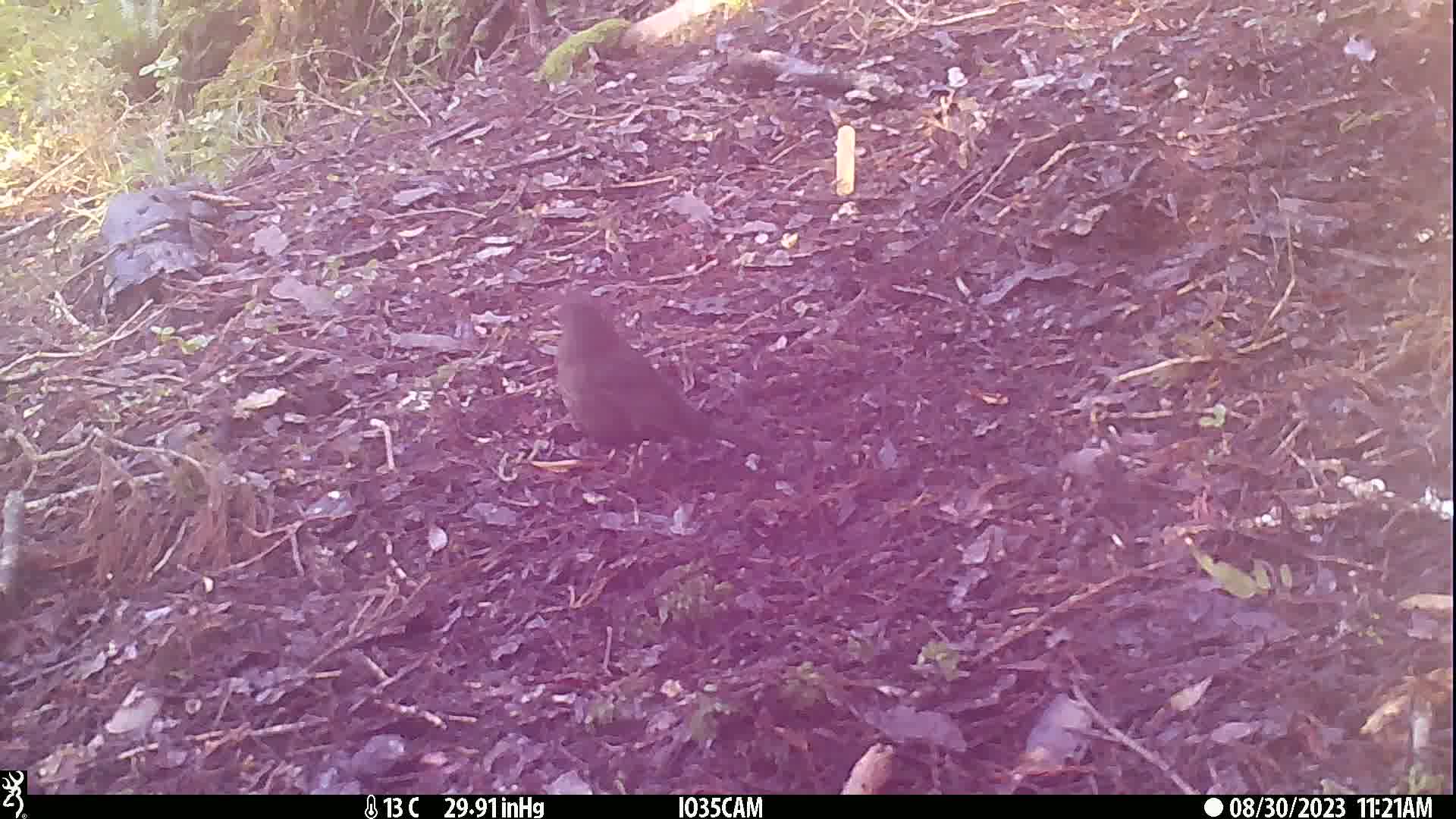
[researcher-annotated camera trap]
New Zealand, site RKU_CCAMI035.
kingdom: Animalia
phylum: Chordata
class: Aves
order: Passeriformes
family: Turdidae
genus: Turdus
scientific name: Turdus merula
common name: eurasian blackbird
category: blackbird